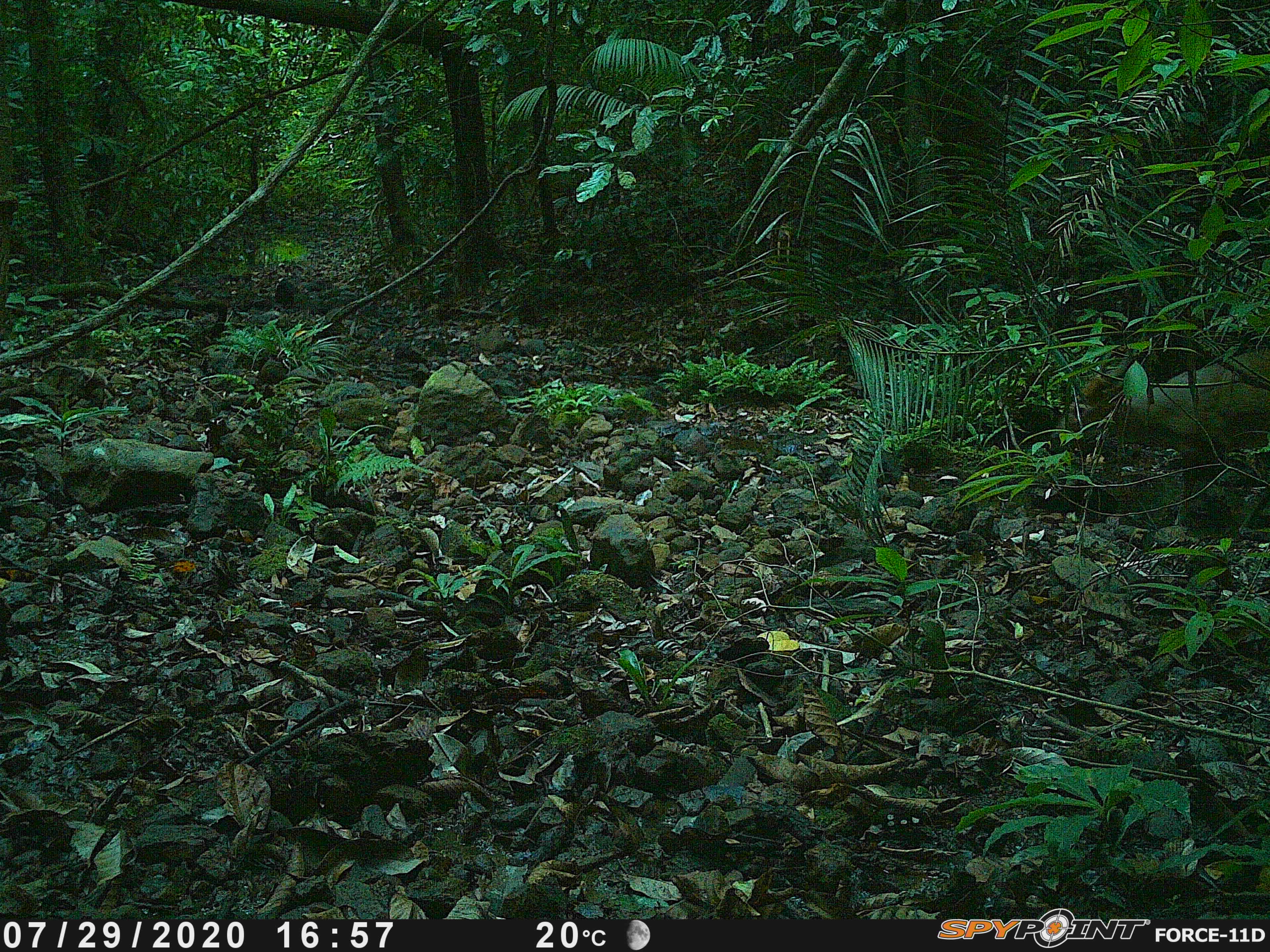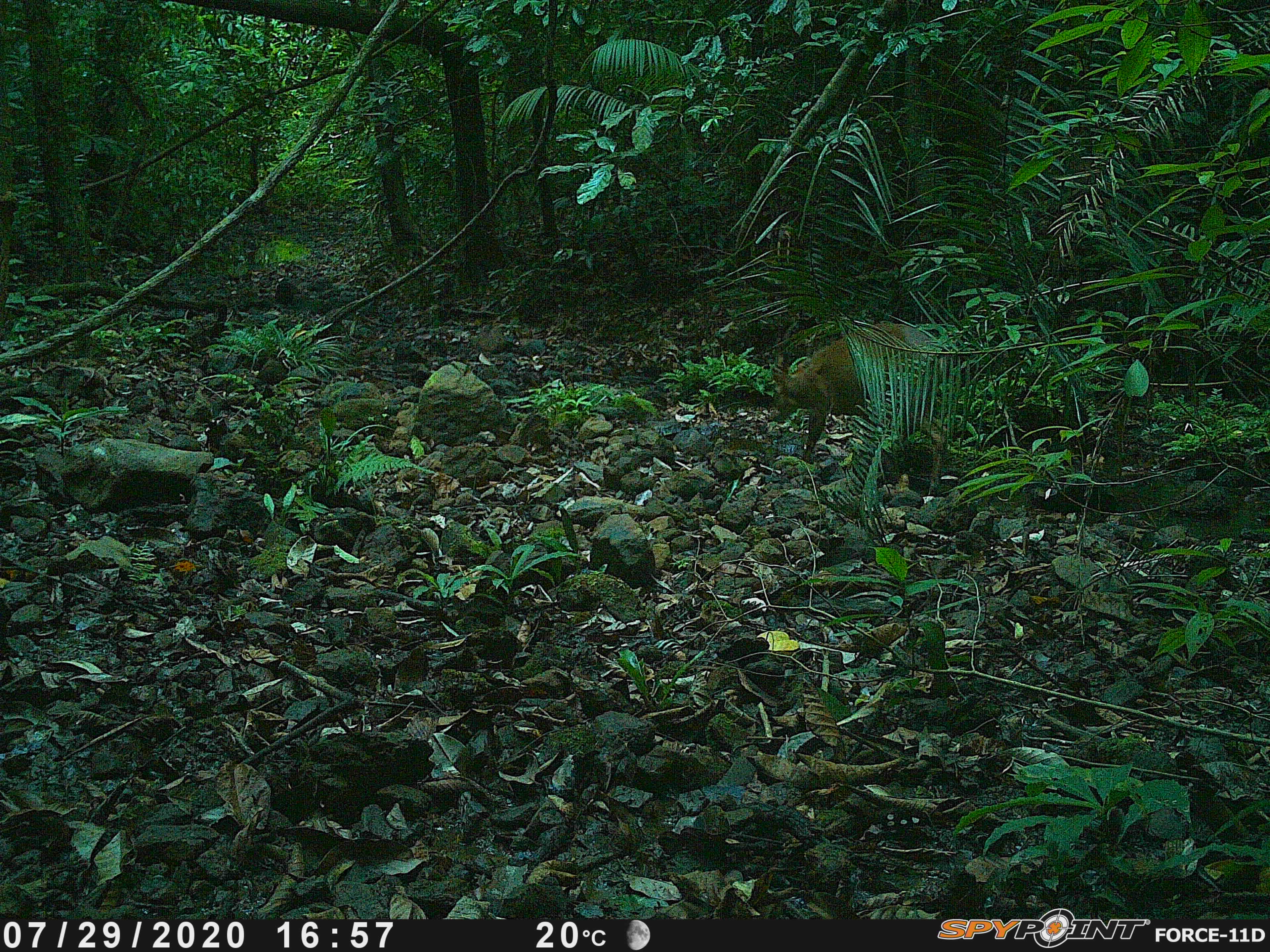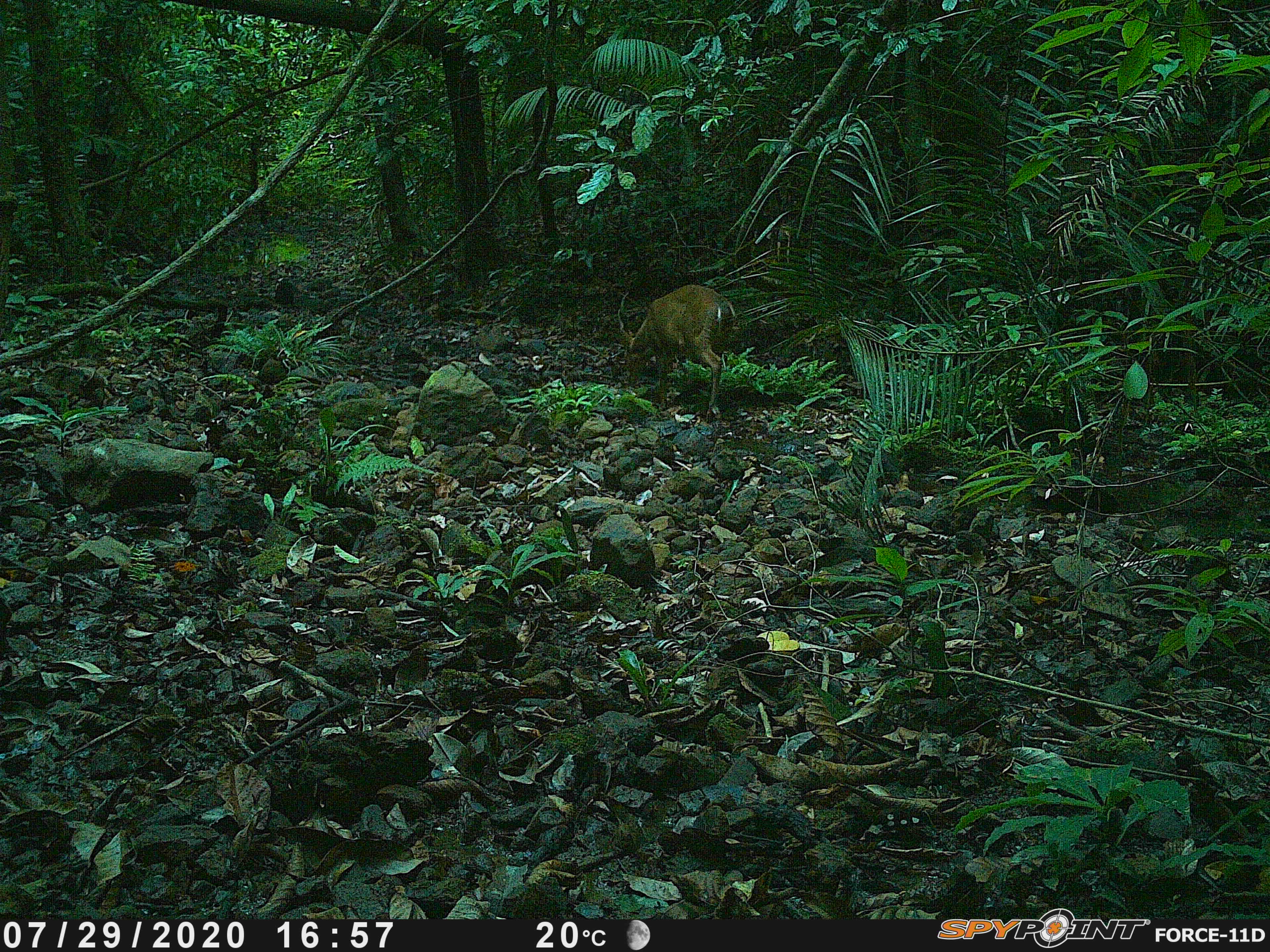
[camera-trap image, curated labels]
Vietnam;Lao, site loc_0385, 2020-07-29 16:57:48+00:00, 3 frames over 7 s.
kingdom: Animalia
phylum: Chordata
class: Mammalia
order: Artiodactyla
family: Cervidae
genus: Muntiacus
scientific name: Muntiacus vuquangensis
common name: large-antlered muntjac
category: large antlered muntjac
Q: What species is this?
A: Large antlered muntjac (large-antlered muntjac) (Muntiacus vuquangensis).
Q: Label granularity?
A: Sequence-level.